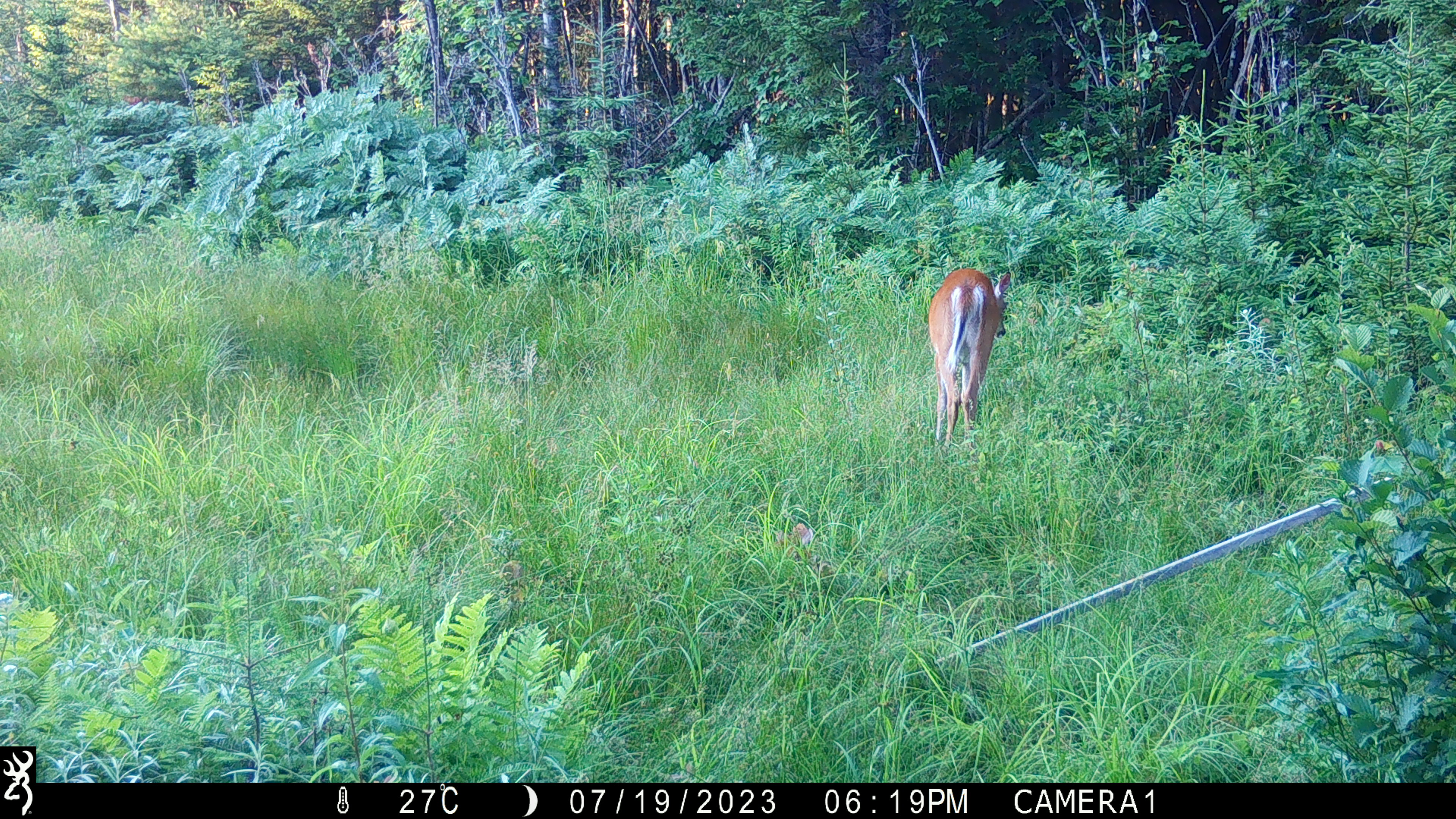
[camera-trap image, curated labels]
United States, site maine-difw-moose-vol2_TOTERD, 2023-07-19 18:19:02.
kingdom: Animalia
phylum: Chordata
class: Mammalia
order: Artiodactyla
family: Cervidae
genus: Odocoileus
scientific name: Odocoileus virginianus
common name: white-tailed deer